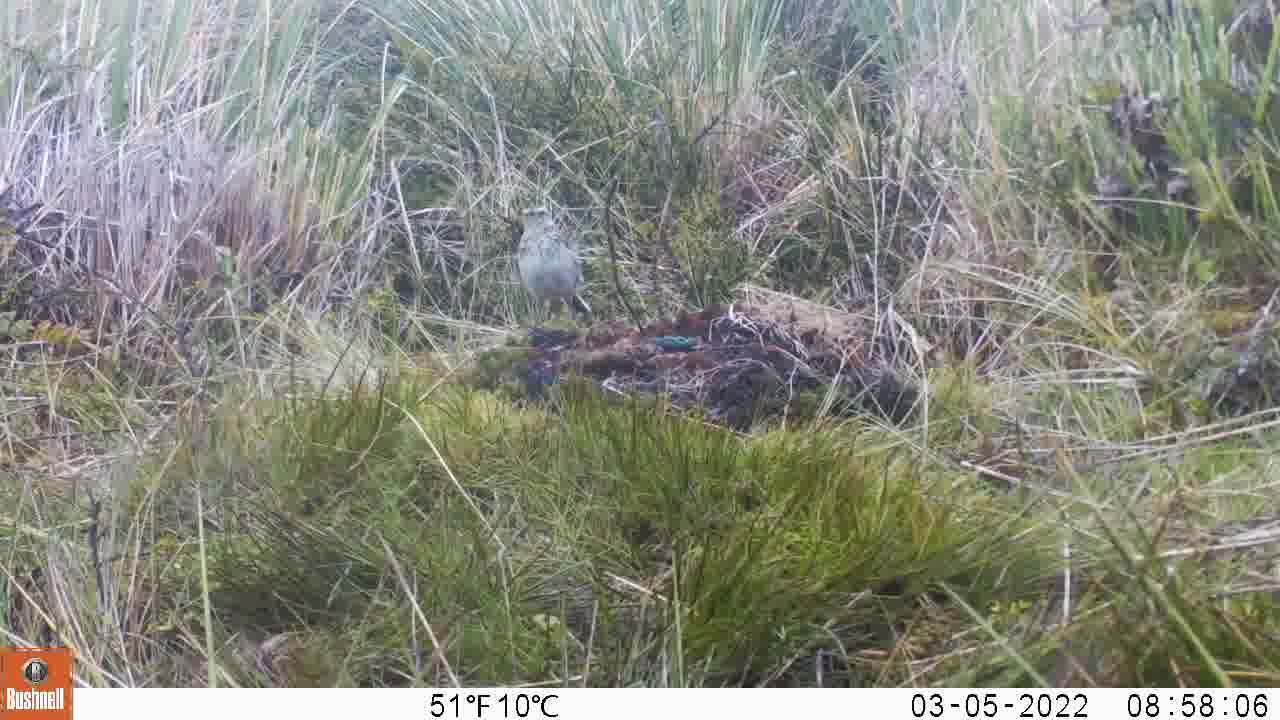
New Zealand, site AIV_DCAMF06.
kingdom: Animalia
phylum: Chordata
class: Aves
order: Passeriformes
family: Motacillidae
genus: Anthus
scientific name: Anthus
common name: pipit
Pipit (Anthus).